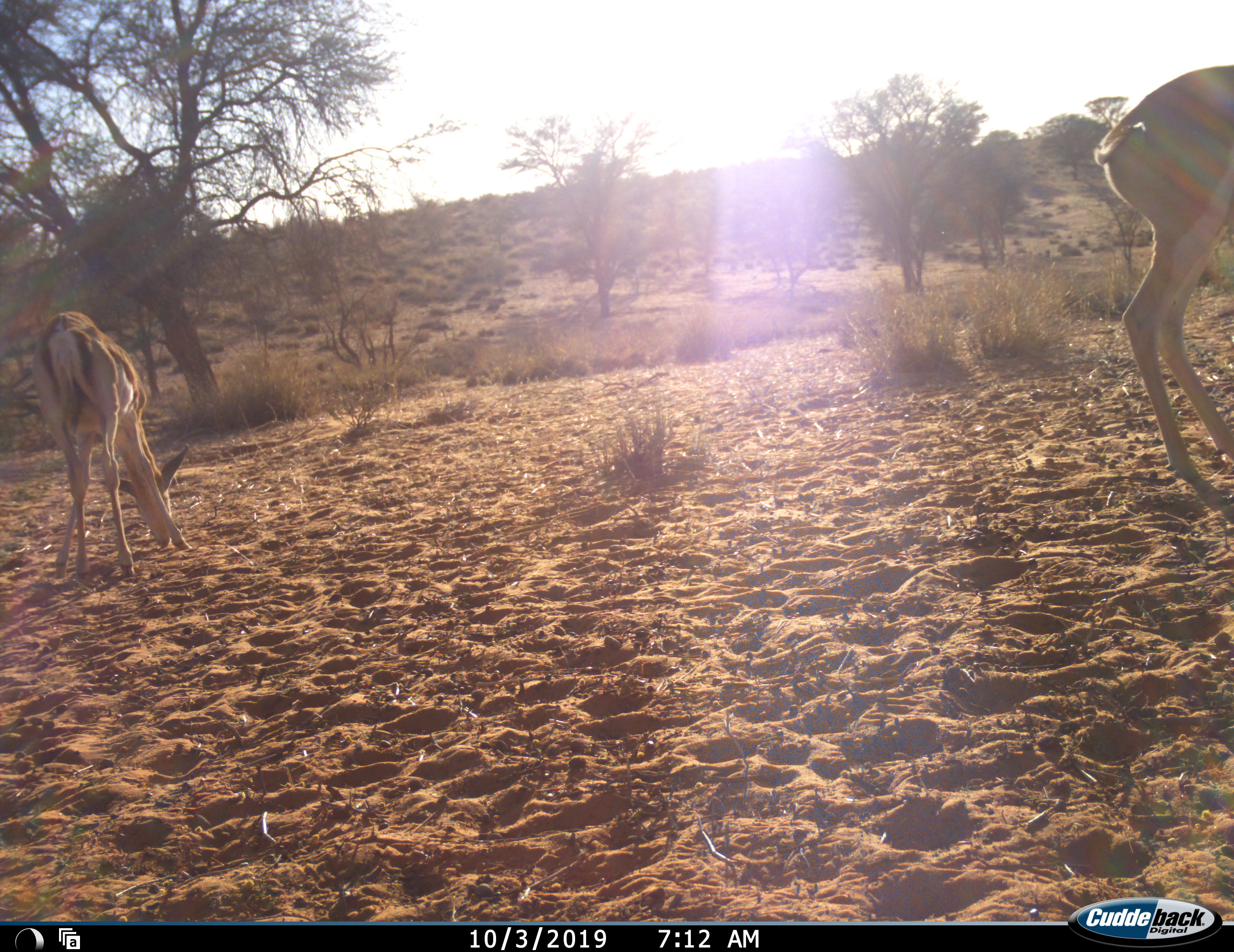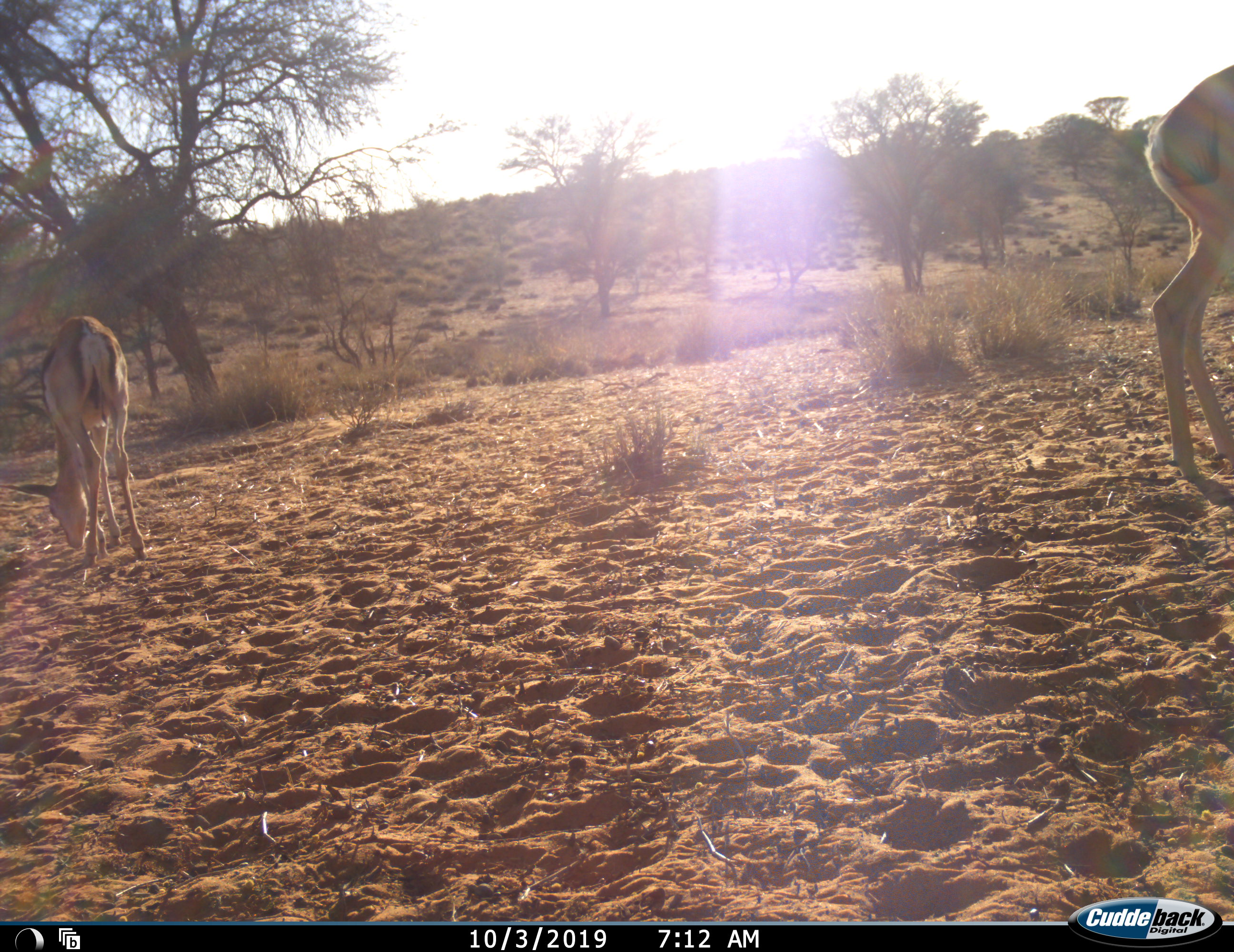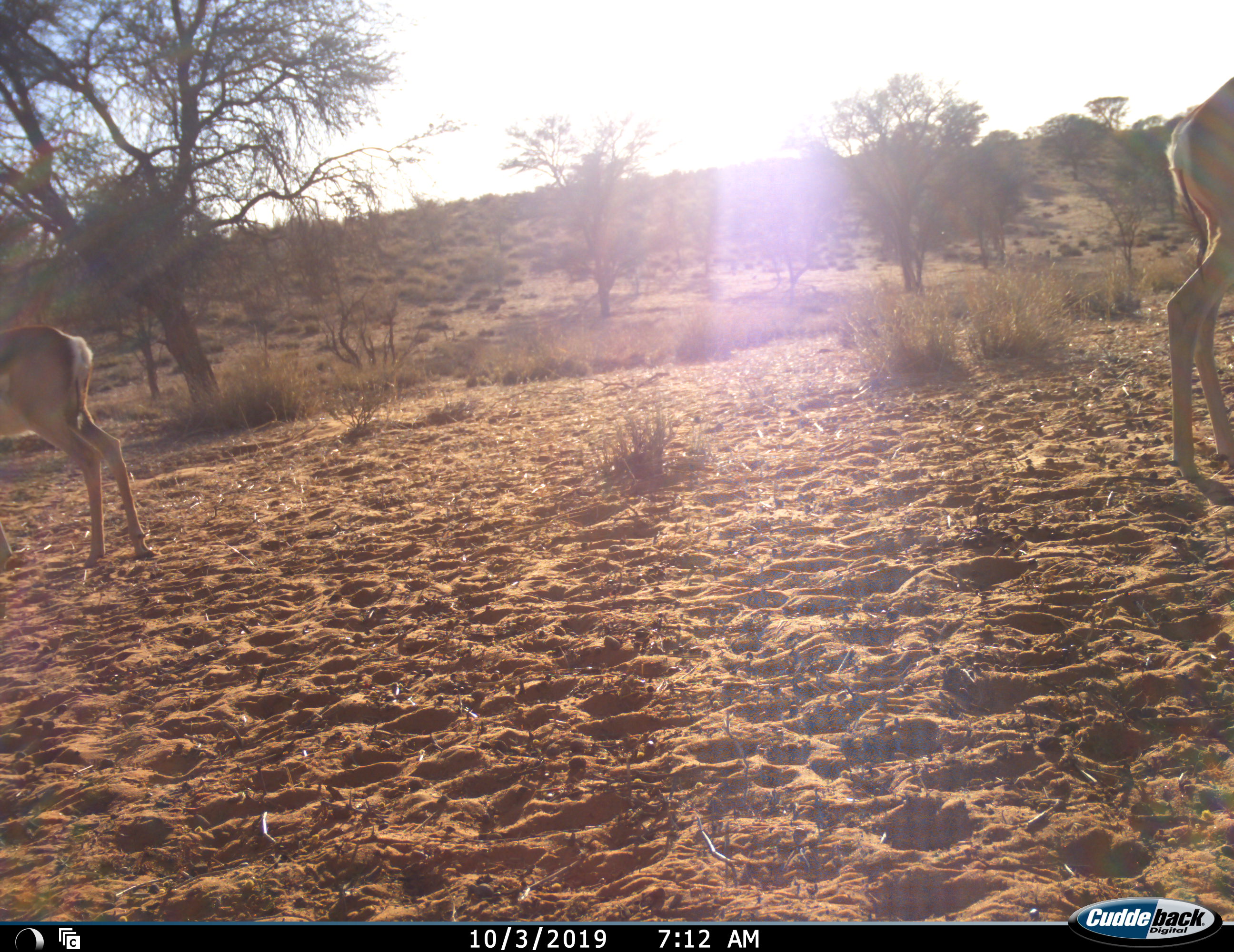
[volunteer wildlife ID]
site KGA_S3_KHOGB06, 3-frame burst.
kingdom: Animalia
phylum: Chordata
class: Mammalia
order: Artiodactyla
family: Bovidae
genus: Antidorcas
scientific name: Antidorcas marsupialis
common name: springbok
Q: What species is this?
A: Springbok (Antidorcas marsupialis).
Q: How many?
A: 2.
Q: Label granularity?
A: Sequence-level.